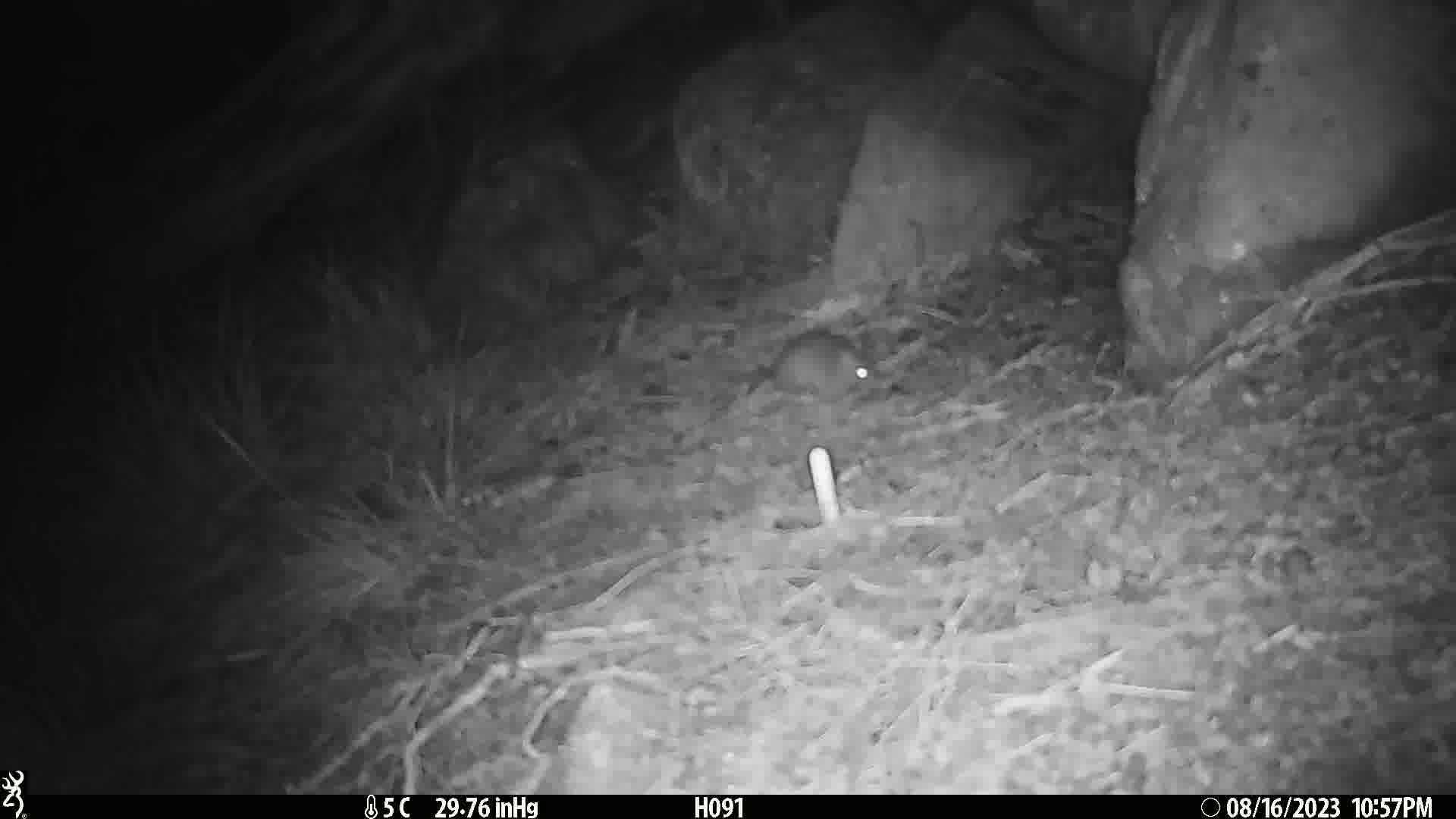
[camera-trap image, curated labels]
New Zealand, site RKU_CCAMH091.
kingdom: Animalia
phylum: Chordata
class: Mammalia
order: Rodentia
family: Muridae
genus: Rattus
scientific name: Rattus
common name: rat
Rat (Rattus).